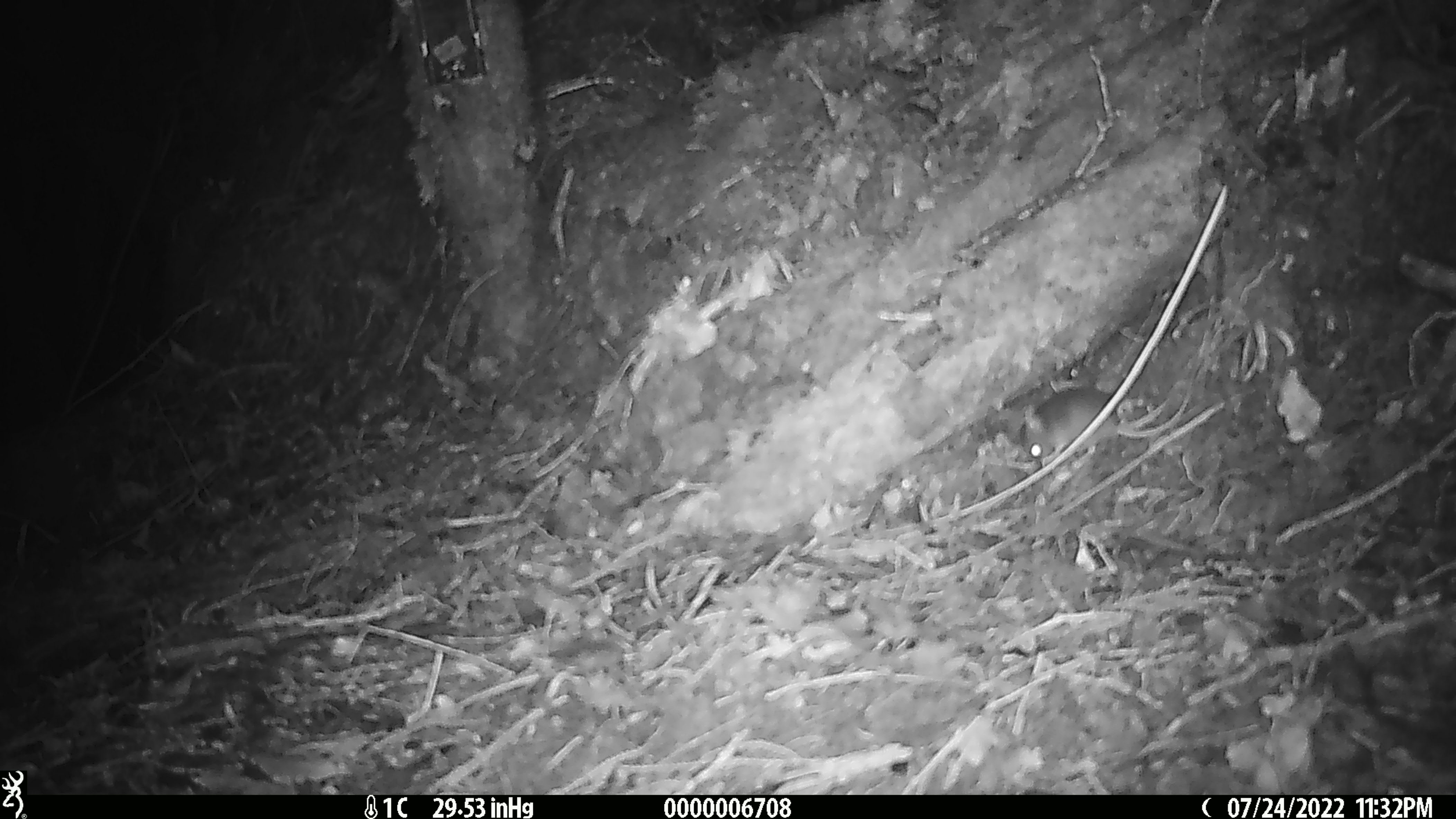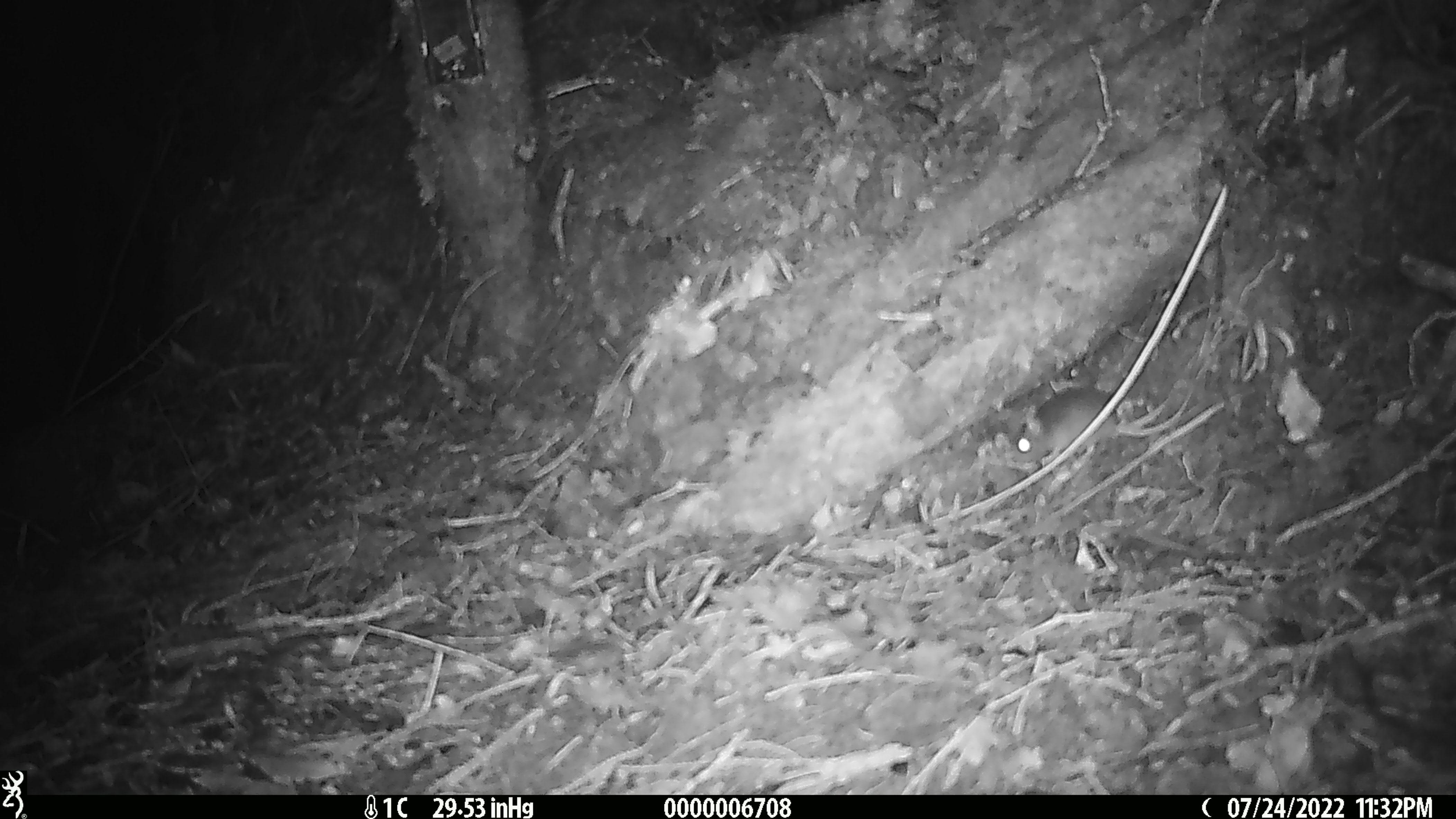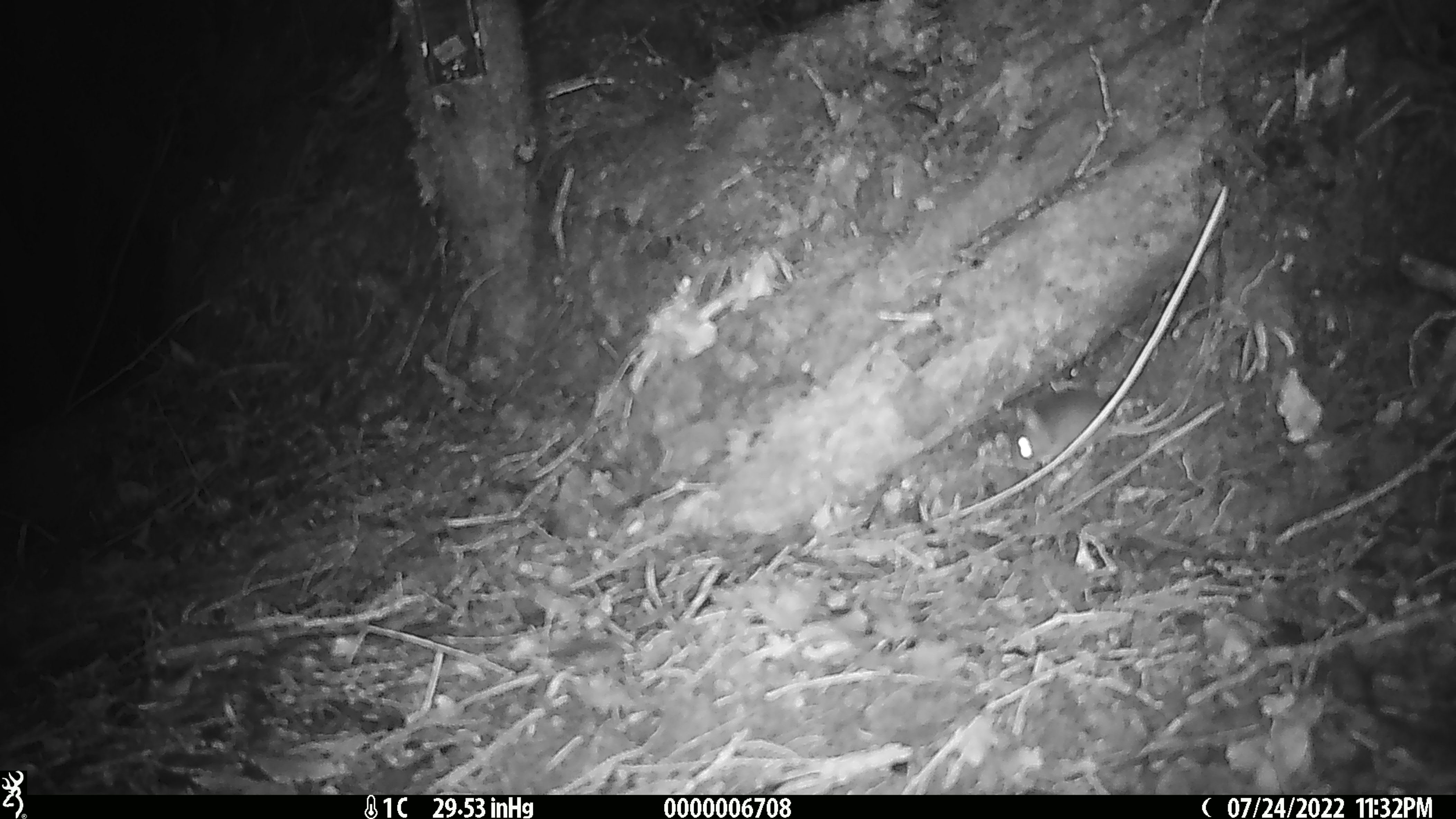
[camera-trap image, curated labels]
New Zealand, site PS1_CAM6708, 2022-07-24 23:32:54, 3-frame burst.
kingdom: Animalia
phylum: Chordata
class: Mammalia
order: Rodentia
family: Muridae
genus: Mus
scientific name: Mus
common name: mouse